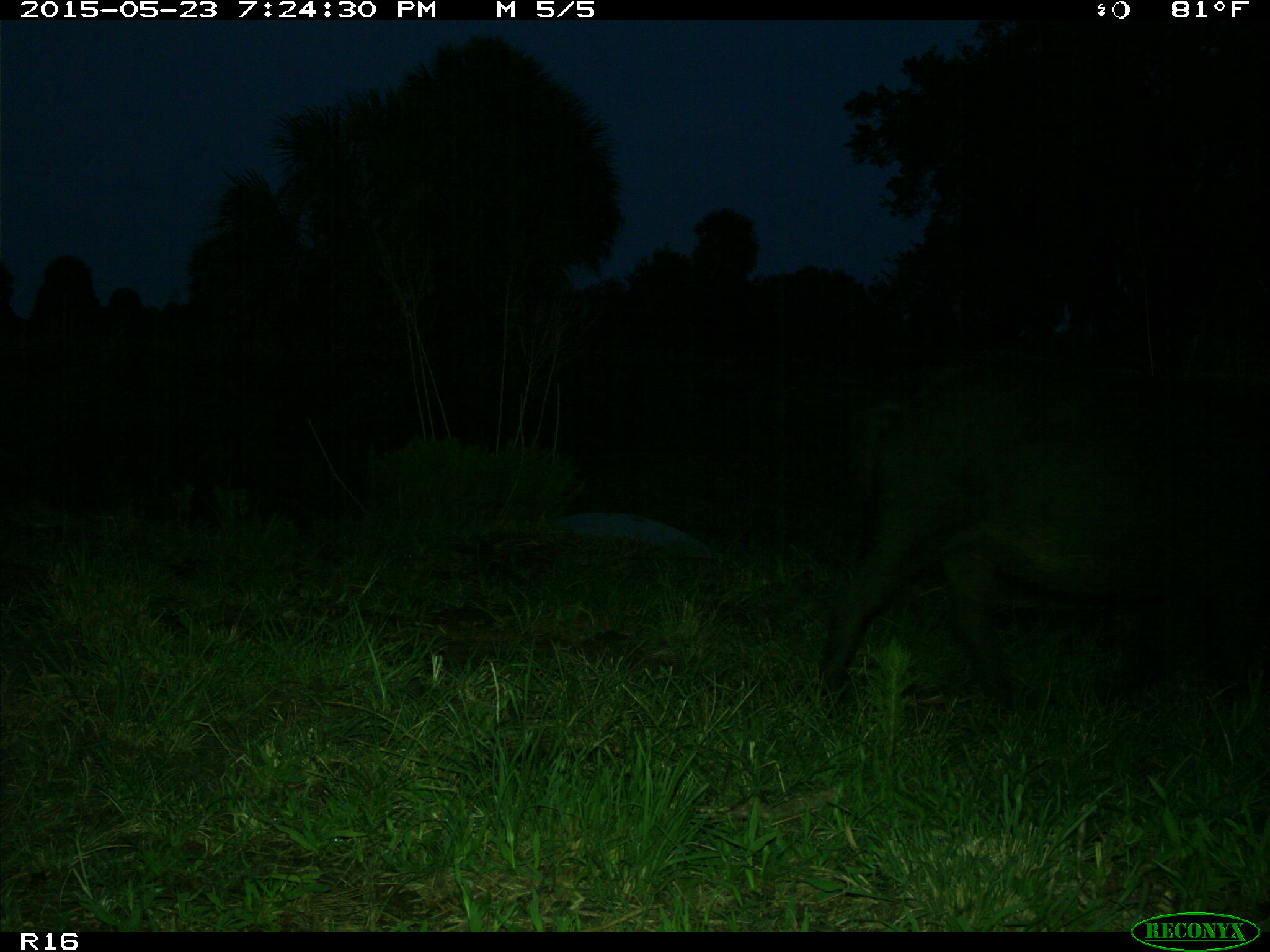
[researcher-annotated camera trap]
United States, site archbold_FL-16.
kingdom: Animalia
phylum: Chordata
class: Mammalia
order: Artiodactyla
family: Suidae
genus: Sus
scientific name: Sus scrofa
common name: wild boar